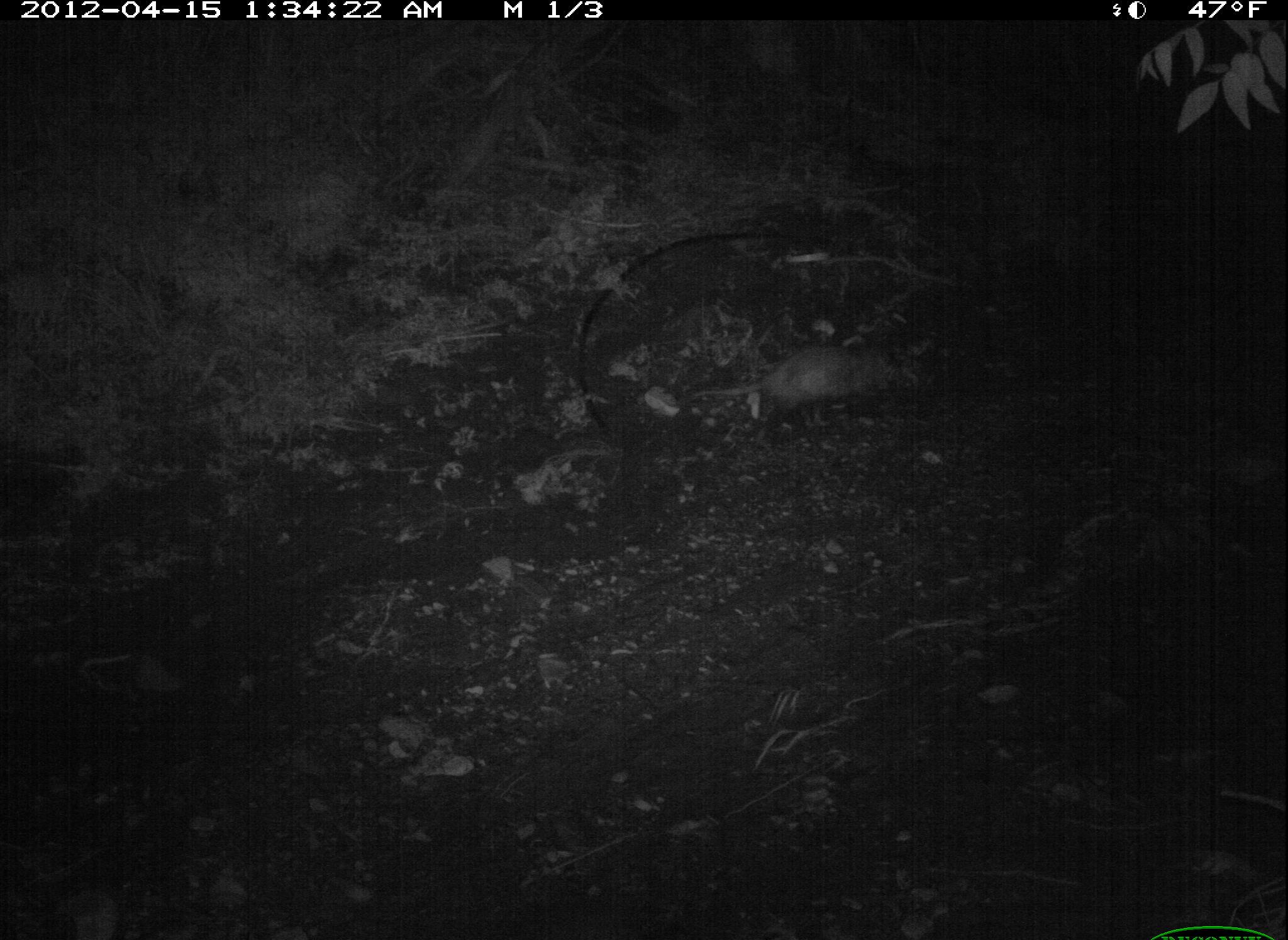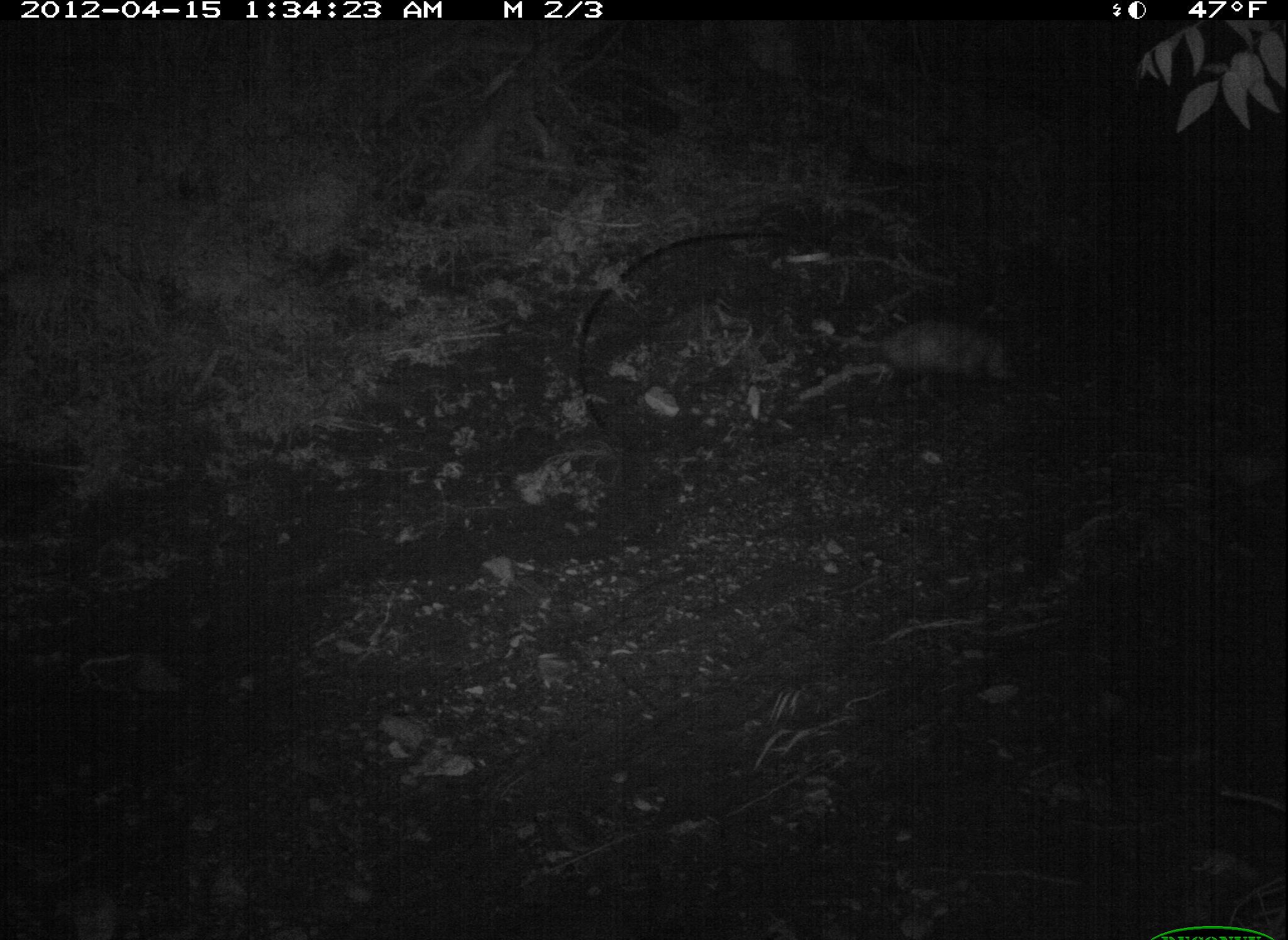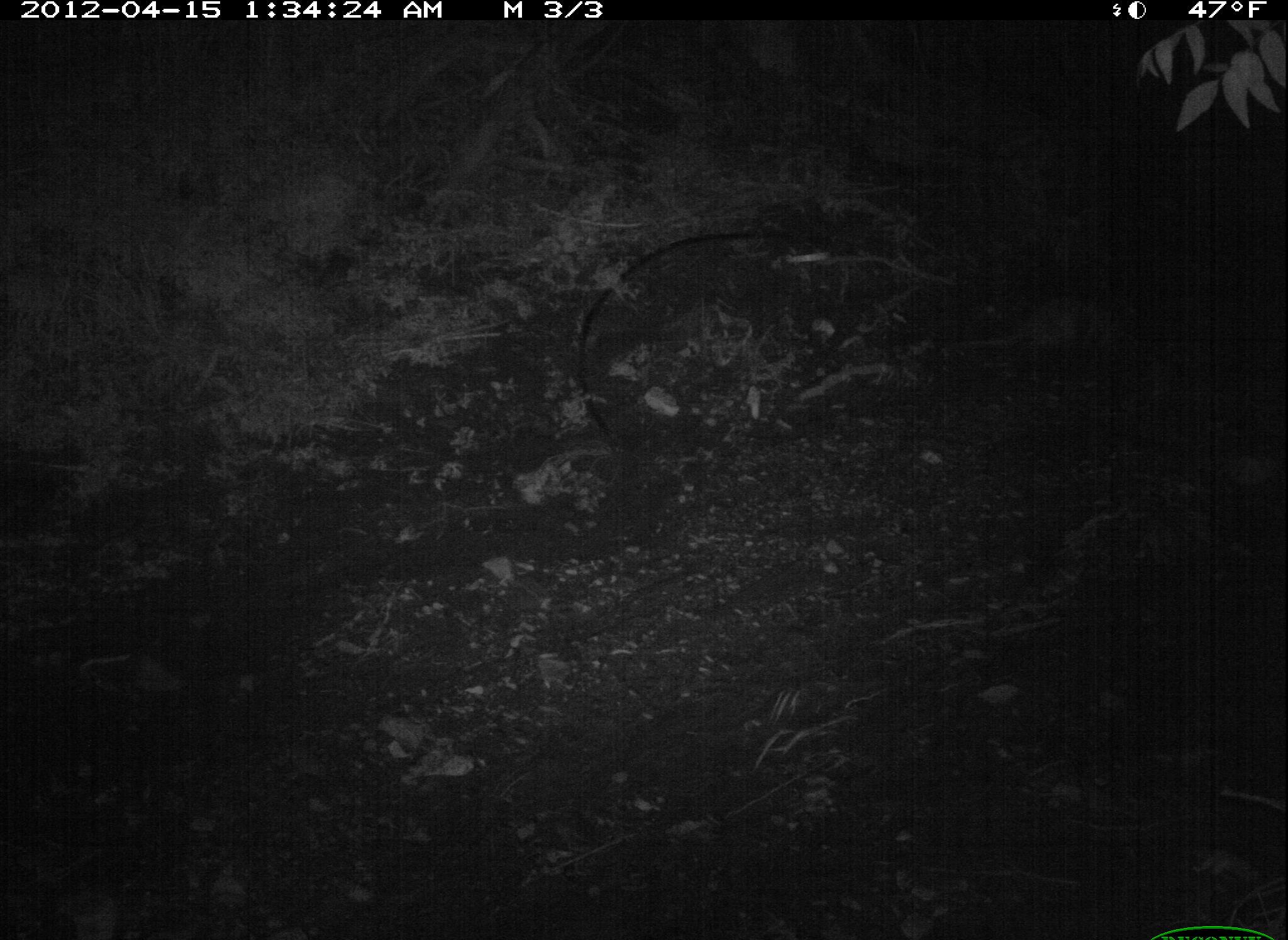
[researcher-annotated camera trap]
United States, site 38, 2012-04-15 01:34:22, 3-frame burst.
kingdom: Animalia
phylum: Chordata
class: Mammalia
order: Didelphimorphia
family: Didelphidae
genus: Didelphis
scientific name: Didelphis virginiana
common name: virginia opossum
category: opossum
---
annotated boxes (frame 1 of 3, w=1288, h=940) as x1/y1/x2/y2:
opossum: 689/330/960/430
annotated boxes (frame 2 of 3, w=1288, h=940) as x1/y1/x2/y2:
opossum: 826/301/1035/409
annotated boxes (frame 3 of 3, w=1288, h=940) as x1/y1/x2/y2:
opossum: 931/290/1145/382